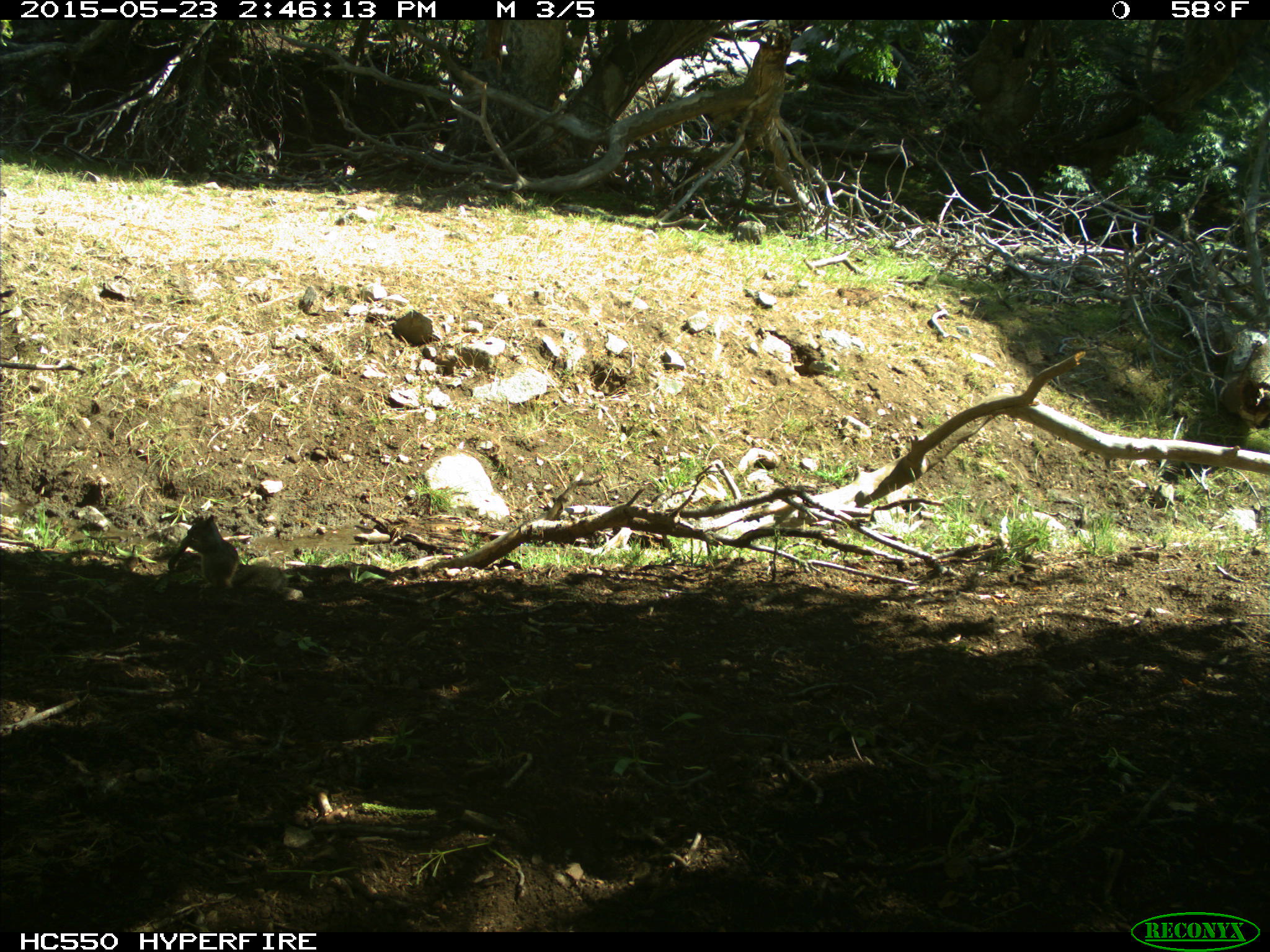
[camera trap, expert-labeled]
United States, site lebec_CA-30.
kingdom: Animalia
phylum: Chordata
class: Mammalia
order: Rodentia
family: Sciuridae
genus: Otospermophilus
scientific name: Otospermophilus beecheyi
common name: california ground squirrel